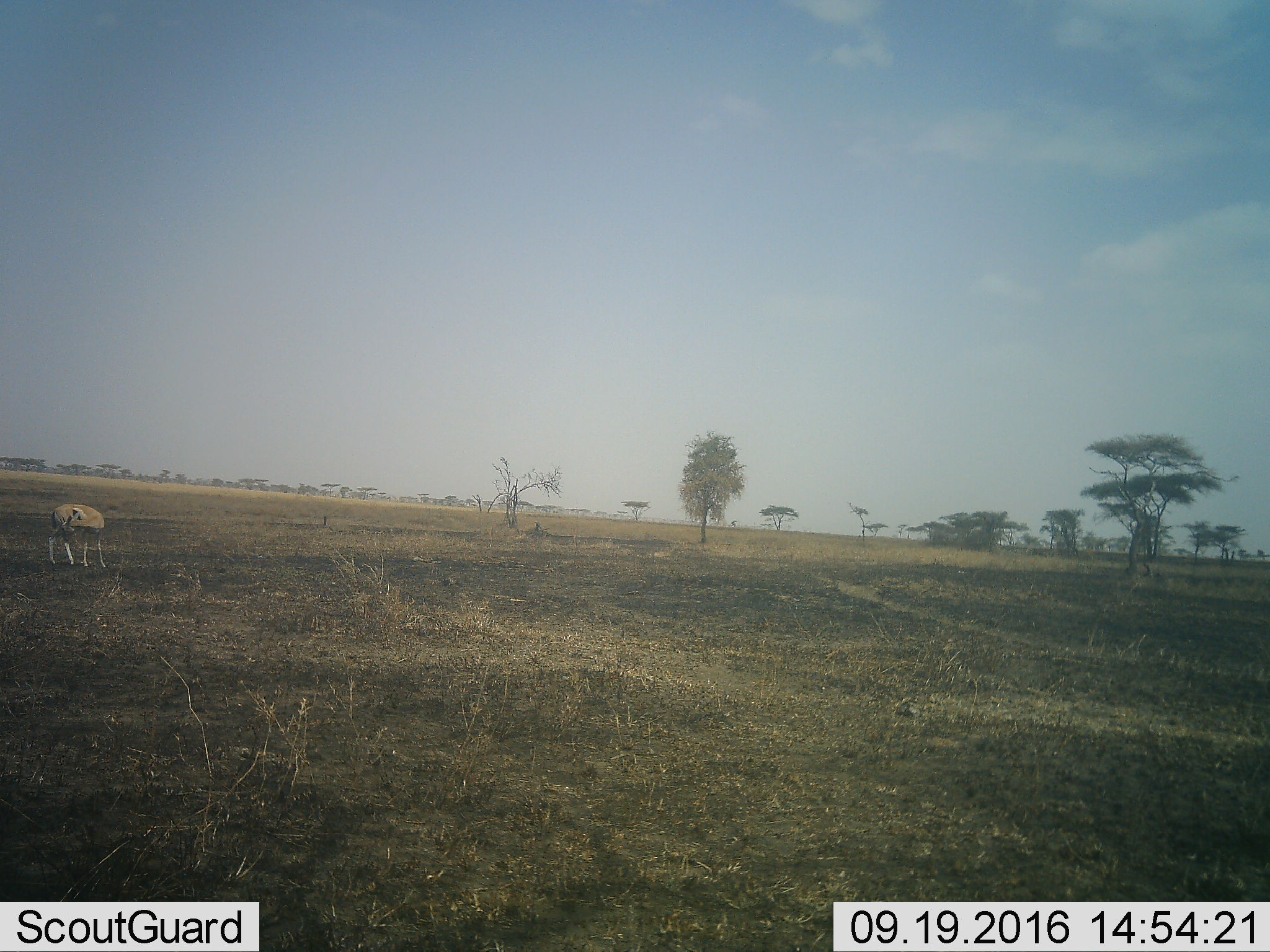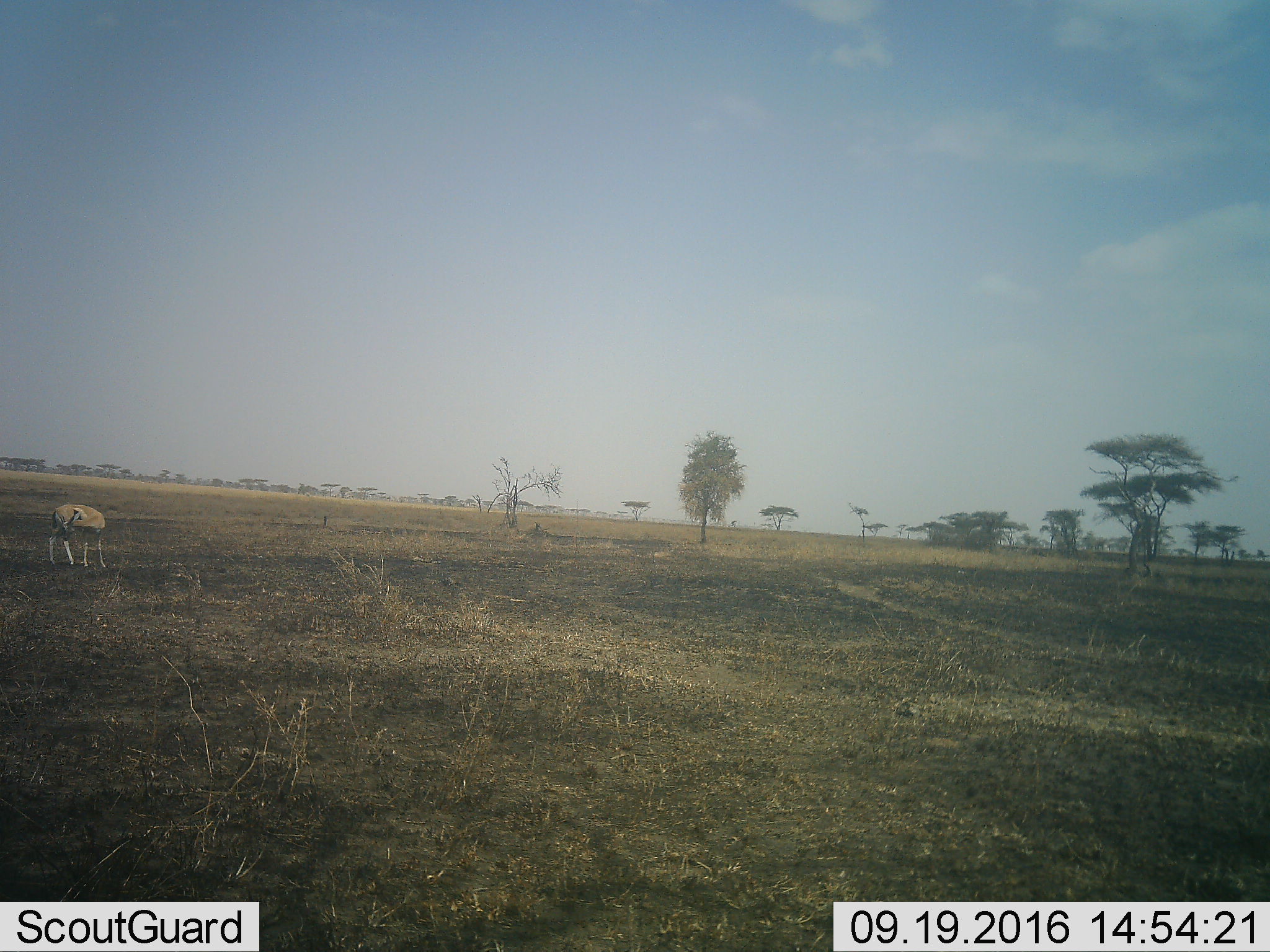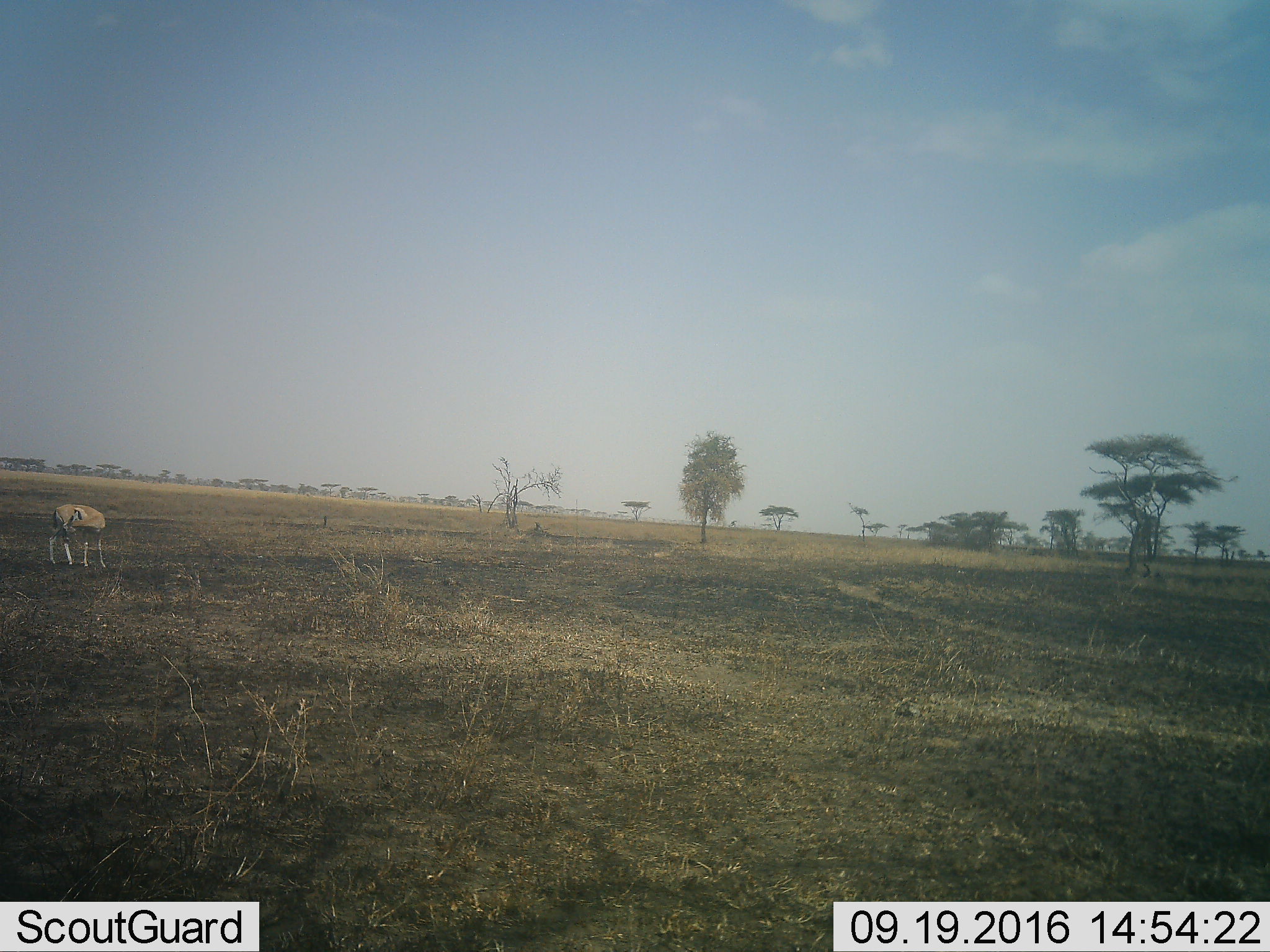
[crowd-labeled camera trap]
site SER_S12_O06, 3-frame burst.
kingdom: Animalia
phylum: Chordata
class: Mammalia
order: Artiodactyla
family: Bovidae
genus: Eudorcas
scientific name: Eudorcas thomsonii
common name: thomson's gazelle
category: gazellethomsons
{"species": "gazellethomsons (thomson's gazelle) (Eudorcas thomsonii)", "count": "1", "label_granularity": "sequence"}